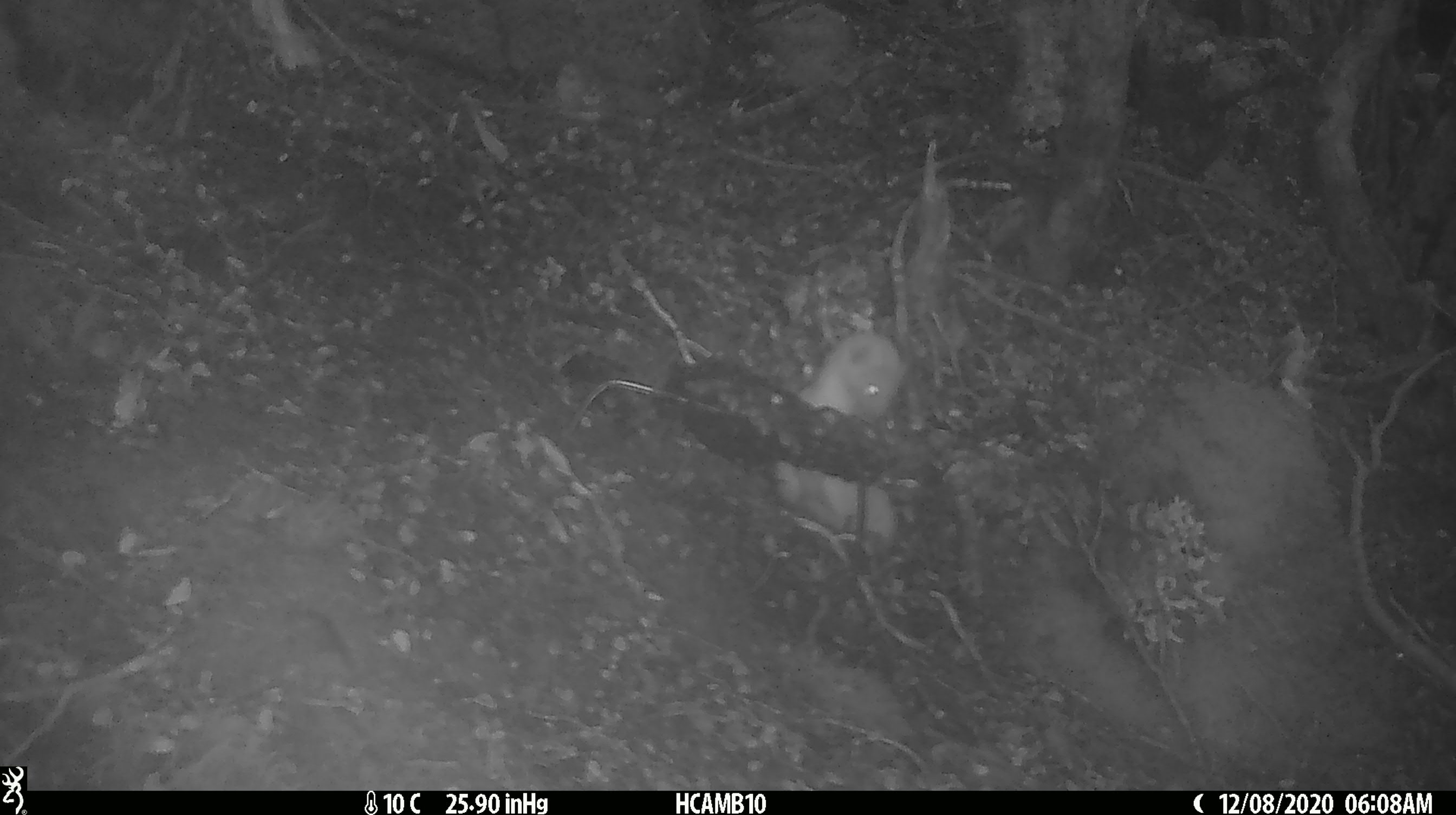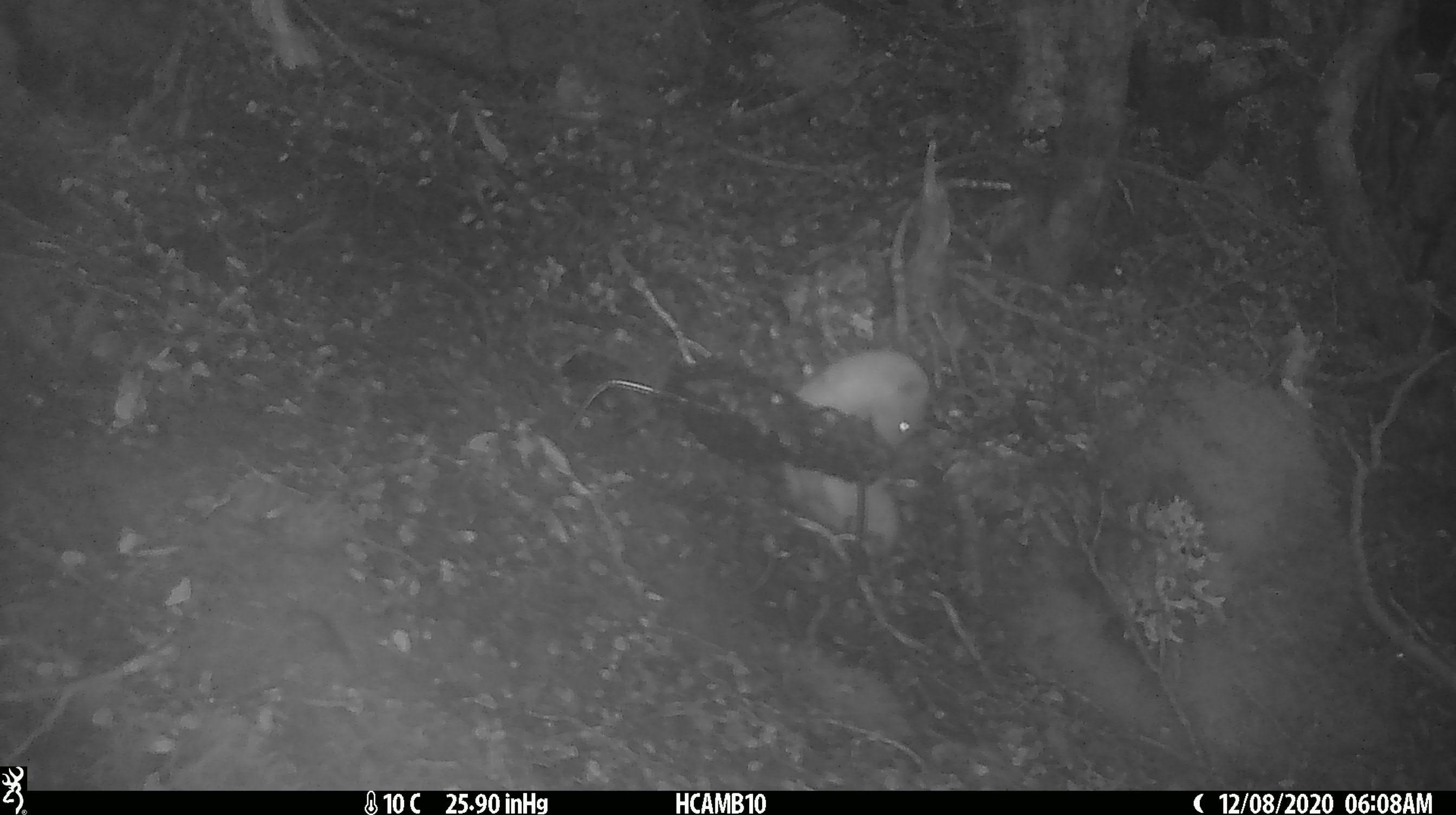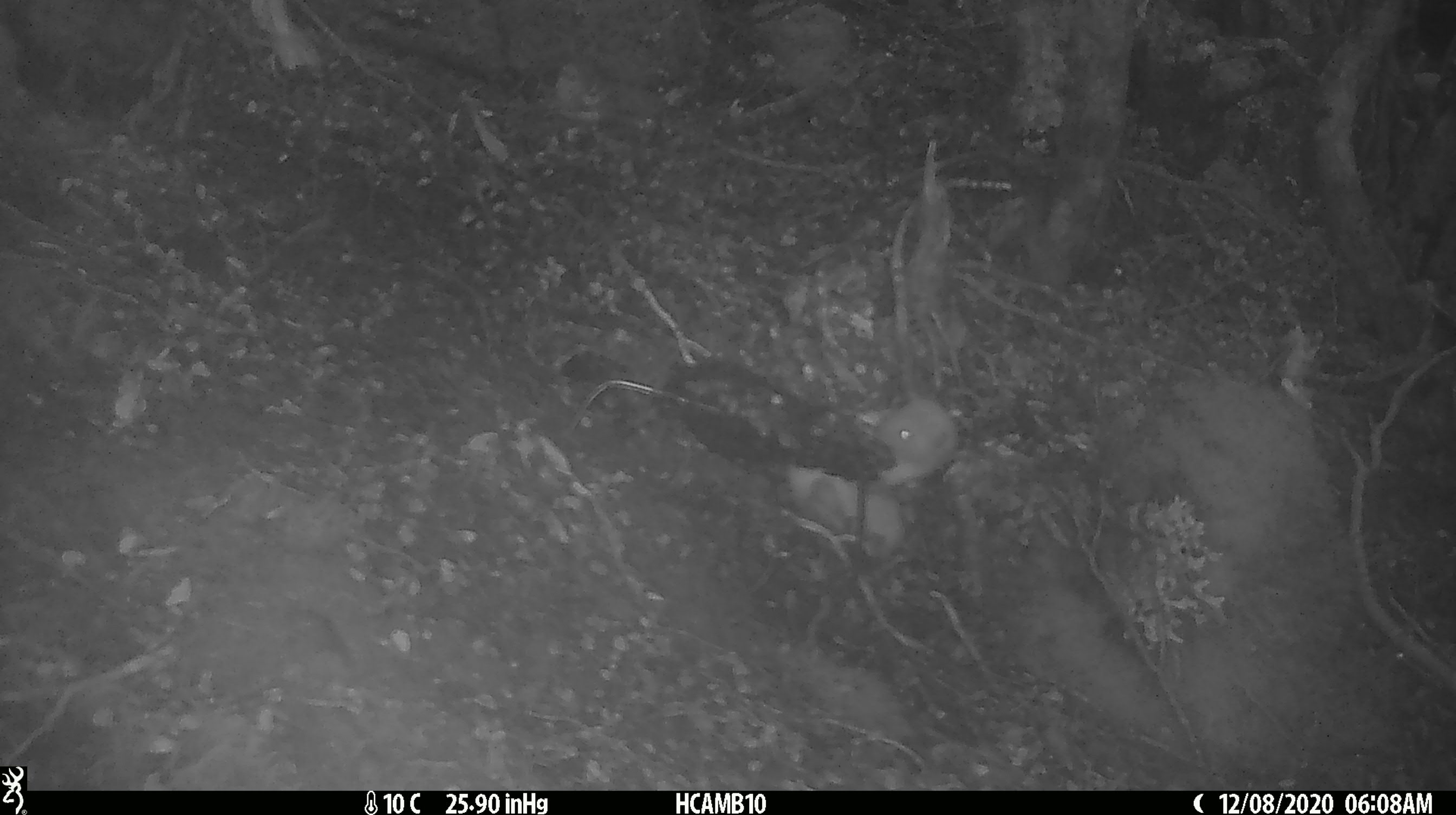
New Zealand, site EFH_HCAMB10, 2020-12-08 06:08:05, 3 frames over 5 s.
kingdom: Animalia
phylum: Chordata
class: Mammalia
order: Carnivora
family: Mustelidae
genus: Mustela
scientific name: Mustela nivalis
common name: least weasel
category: weasel